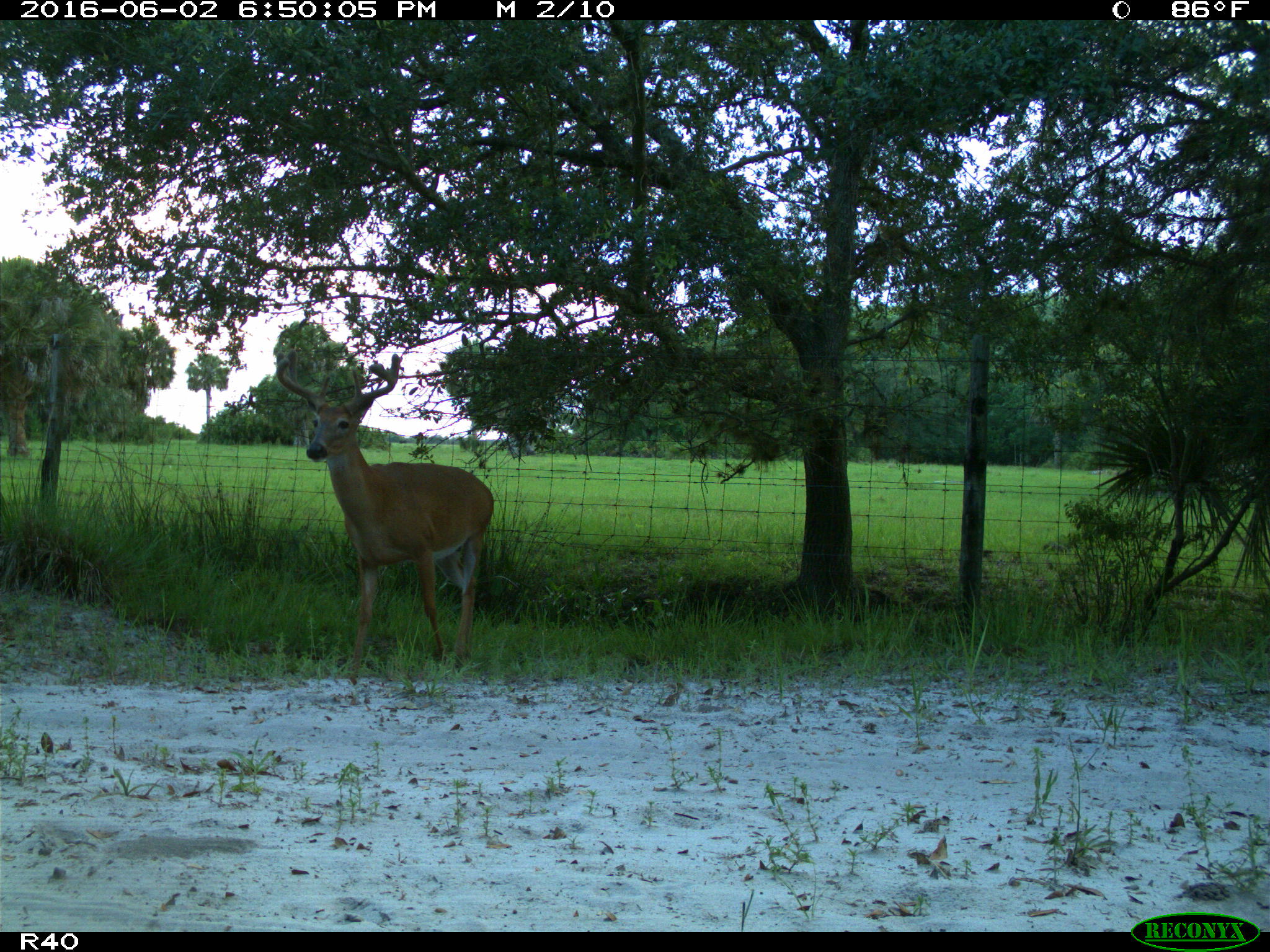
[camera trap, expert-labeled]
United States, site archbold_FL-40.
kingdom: Animalia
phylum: Chordata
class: Mammalia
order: Artiodactyla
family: Cervidae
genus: Odocoileus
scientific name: Odocoileus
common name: deer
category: unidentified deer